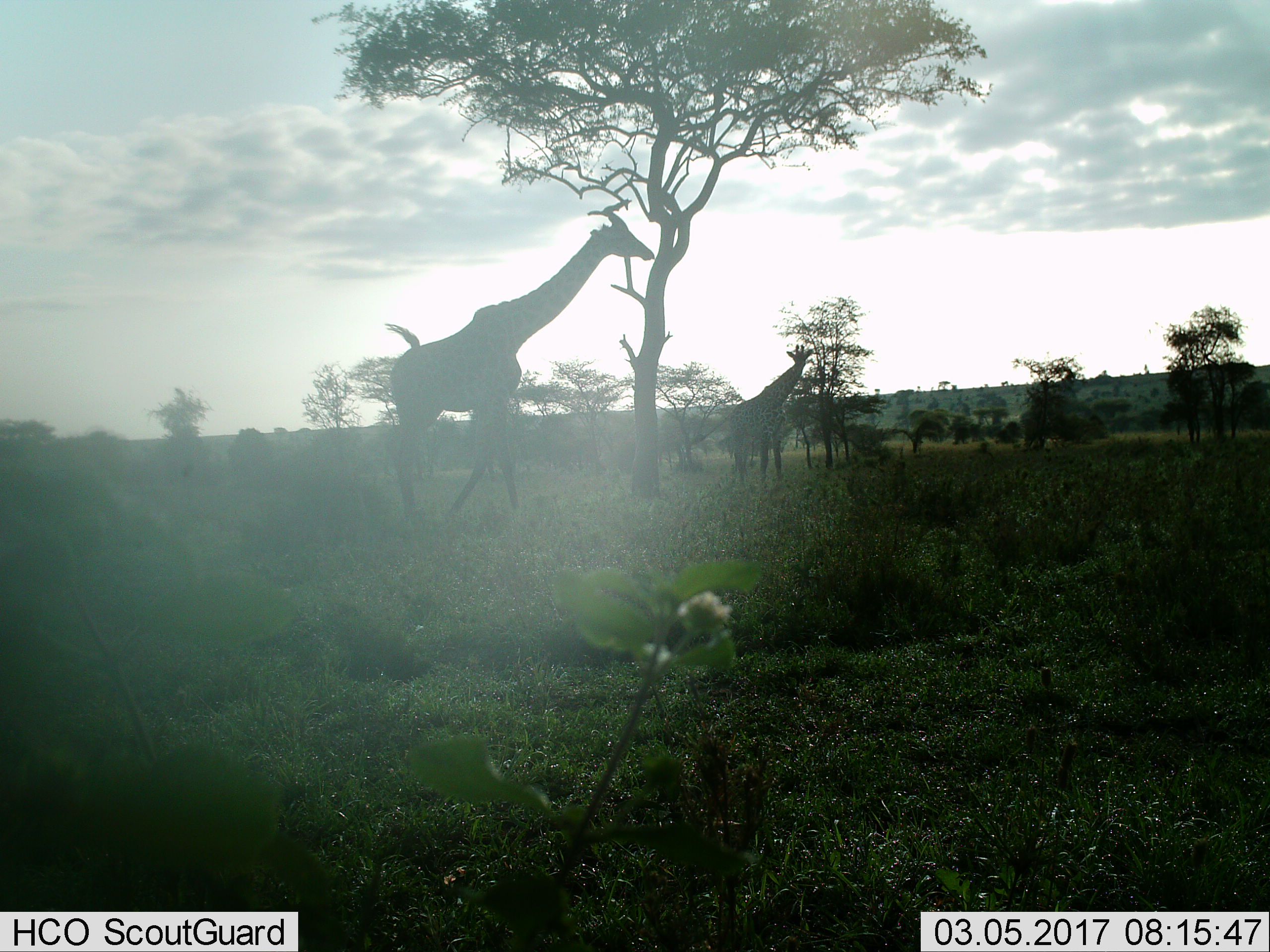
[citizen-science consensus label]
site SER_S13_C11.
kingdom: Animalia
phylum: Chordata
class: Mammalia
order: Artiodactyla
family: Giraffidae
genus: Giraffa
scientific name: Giraffa camelopardalis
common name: giraffe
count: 2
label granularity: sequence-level